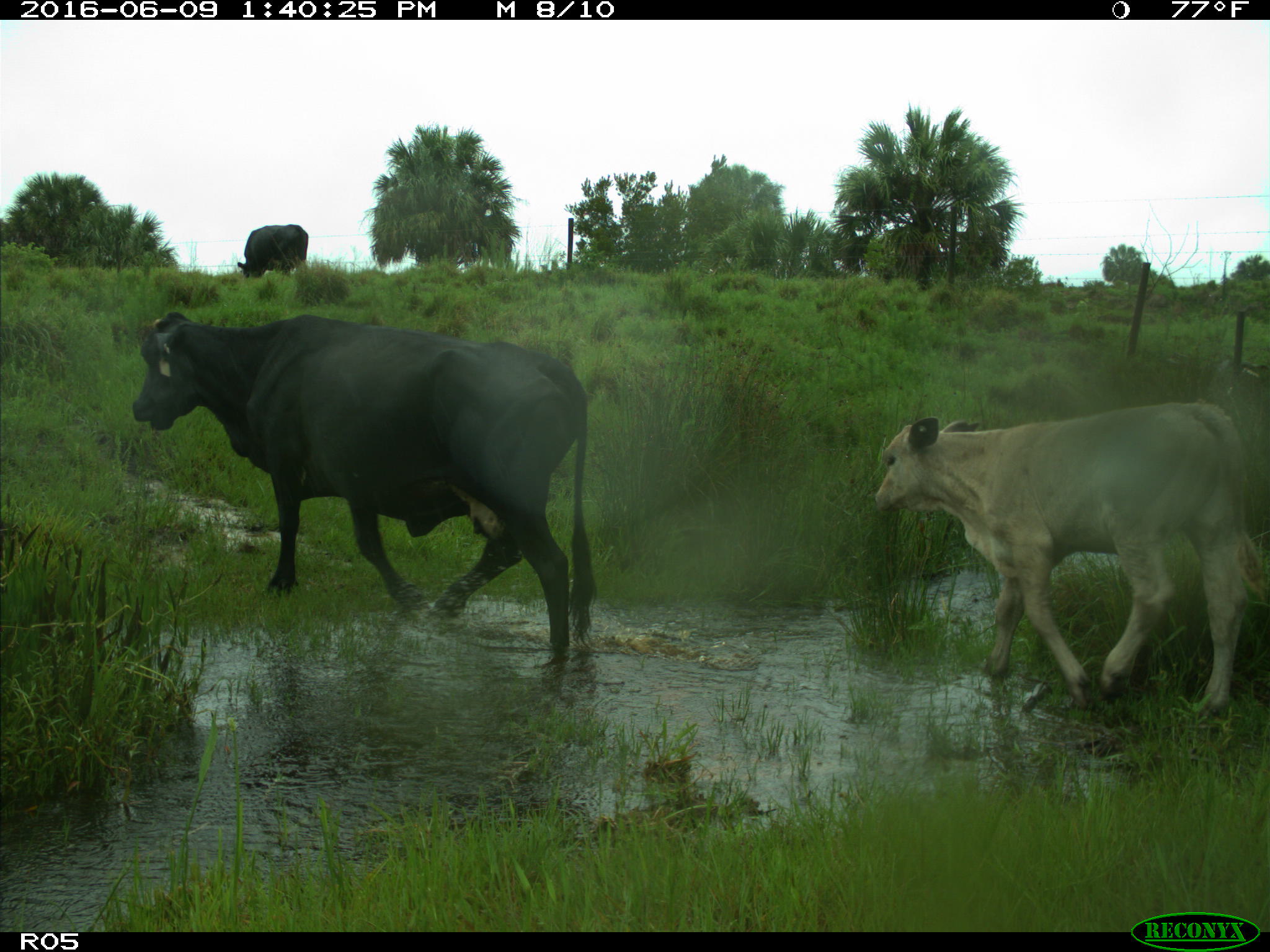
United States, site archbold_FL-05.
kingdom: Animalia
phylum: Chordata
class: Mammalia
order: Artiodactyla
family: Bovidae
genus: Bos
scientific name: Bos taurus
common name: domestic cow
Bos taurus (domestic cow).